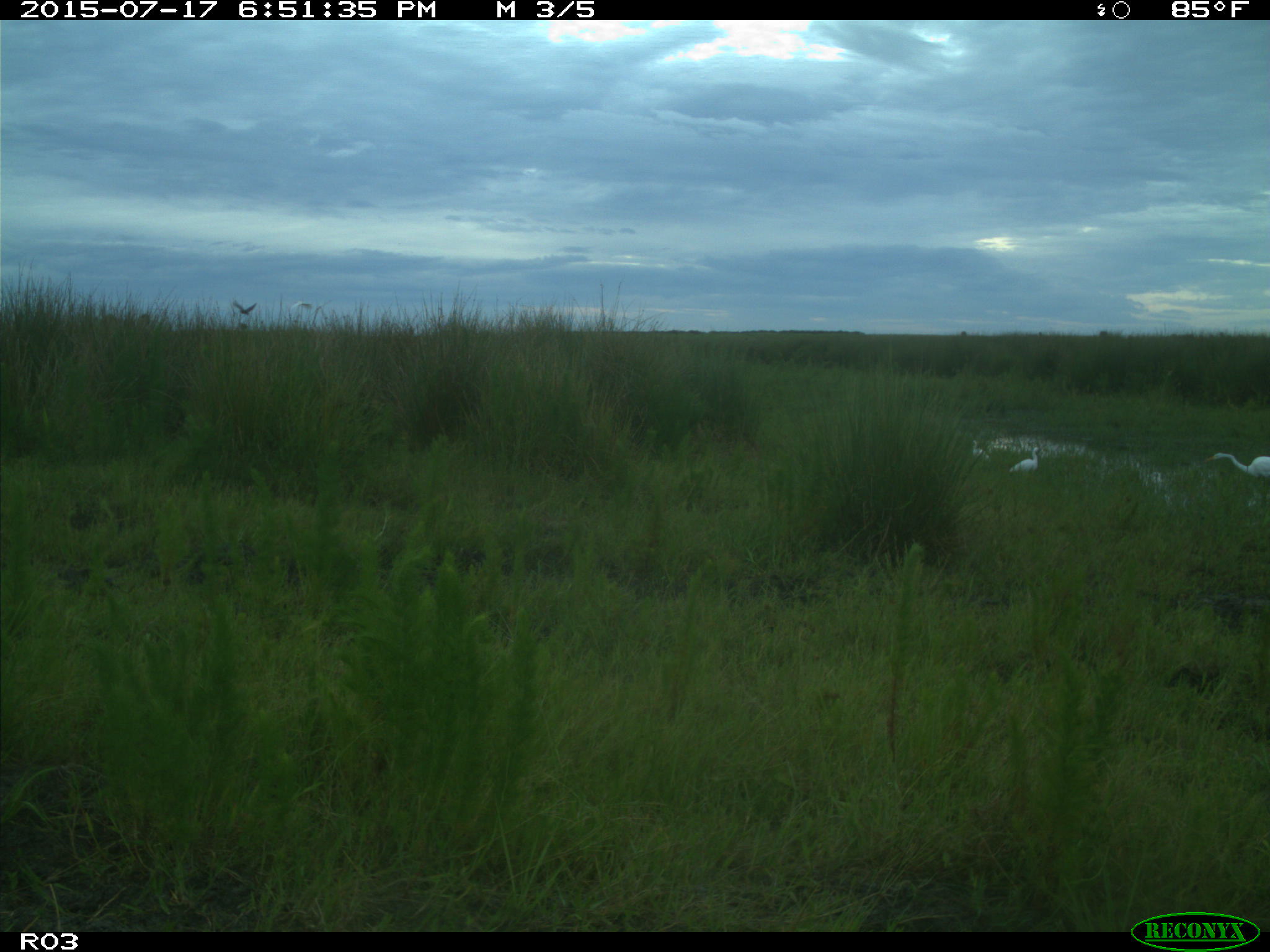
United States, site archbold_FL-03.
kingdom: Animalia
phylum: Chordata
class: Aves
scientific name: Aves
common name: birds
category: unidentified bird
Unidentified bird (birds) (Aves).